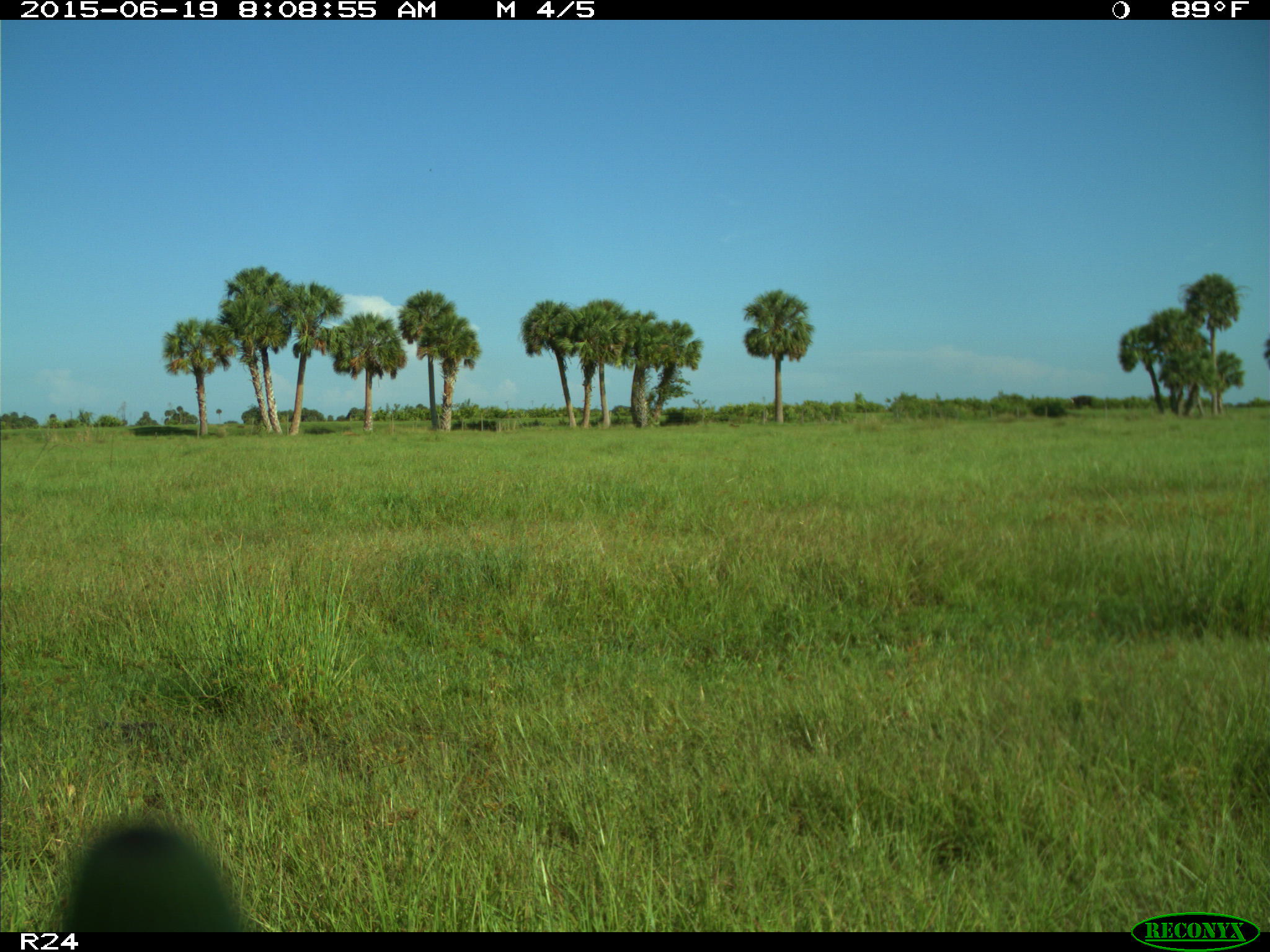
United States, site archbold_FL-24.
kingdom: Animalia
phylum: Chordata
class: Mammalia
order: Artiodactyla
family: Bovidae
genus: Bos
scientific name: Bos taurus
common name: domestic cow